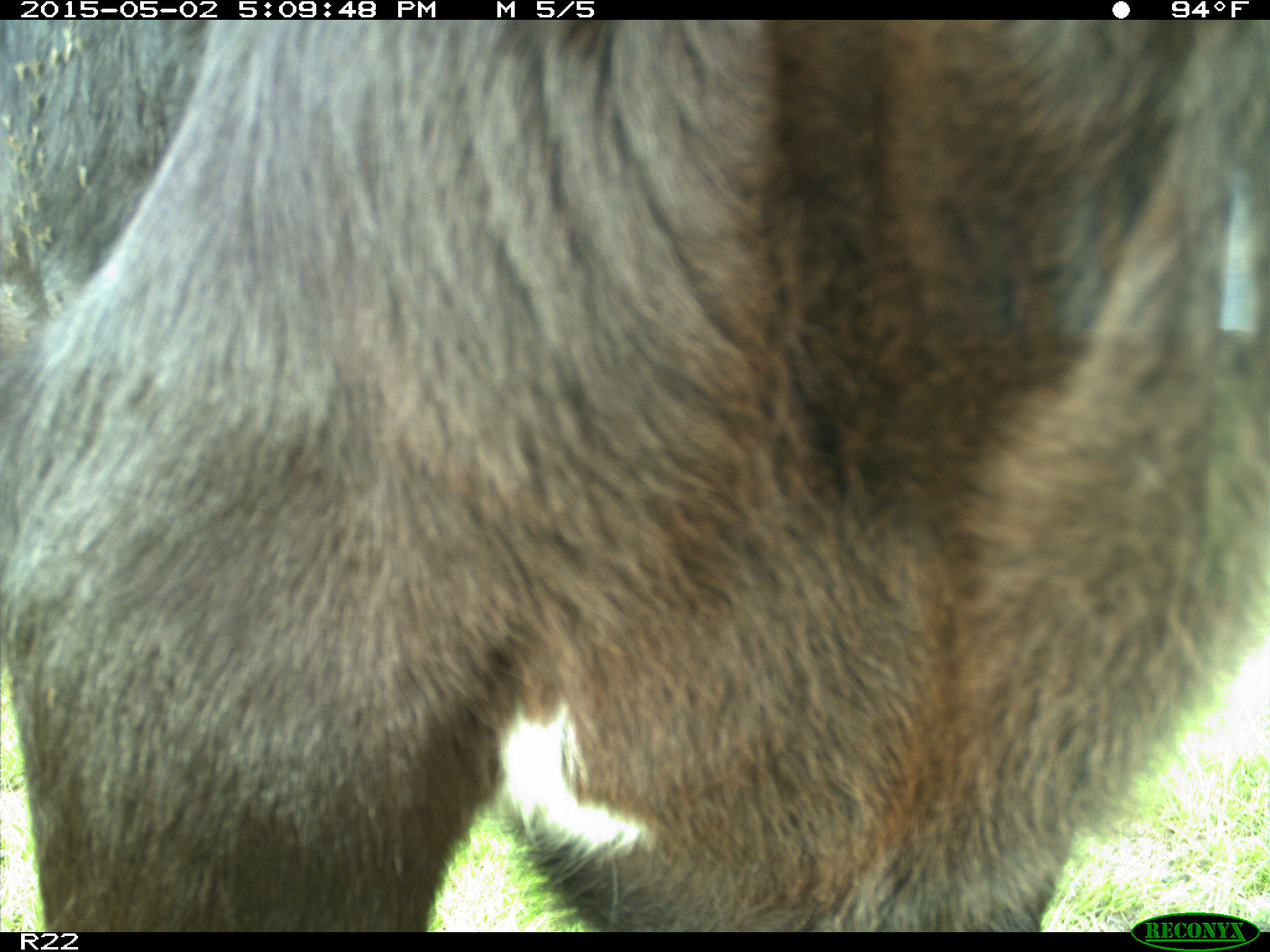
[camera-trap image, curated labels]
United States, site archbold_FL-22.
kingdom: Animalia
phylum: Chordata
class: Mammalia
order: Artiodactyla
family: Bovidae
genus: Bos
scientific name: Bos taurus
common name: domestic cow